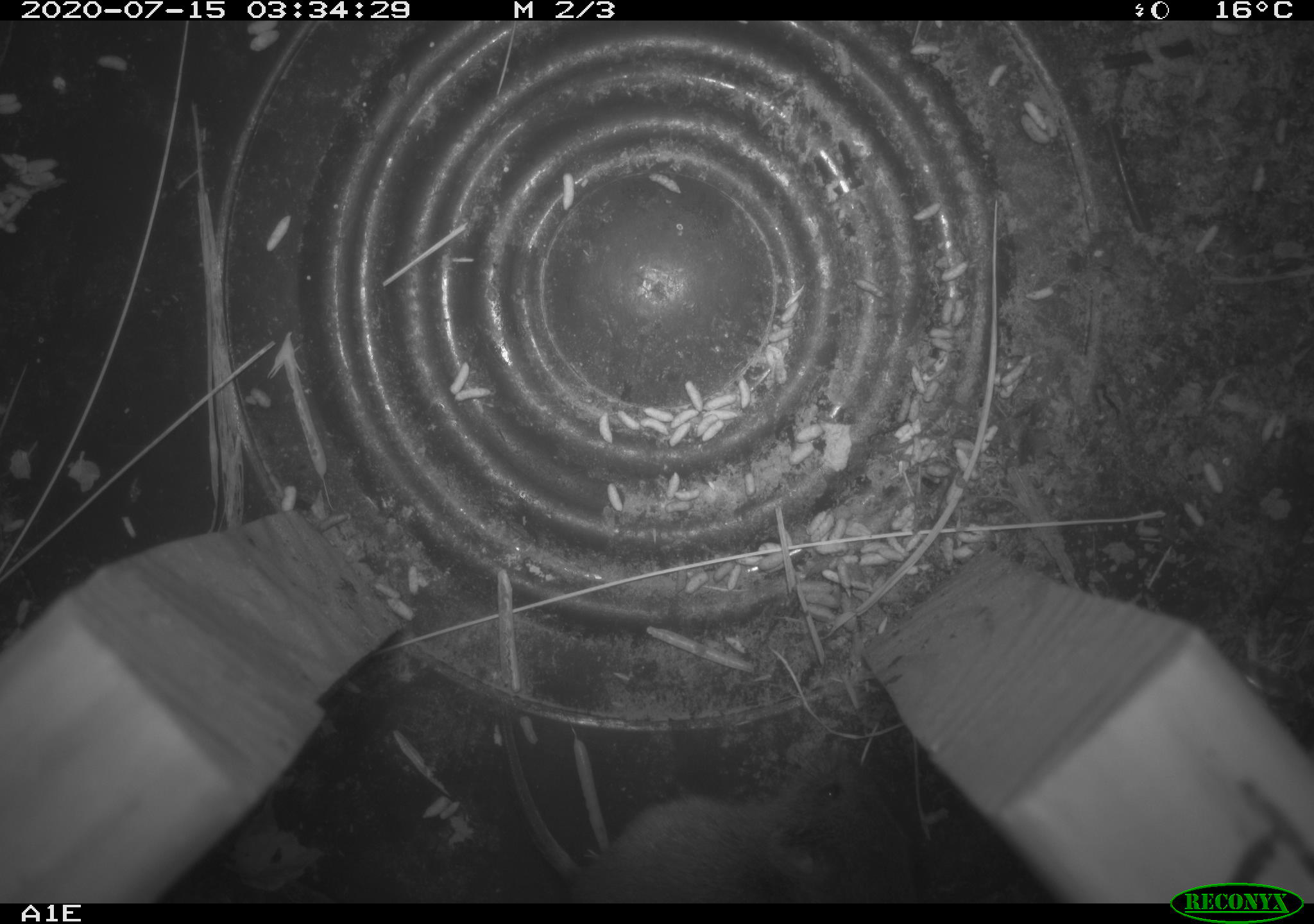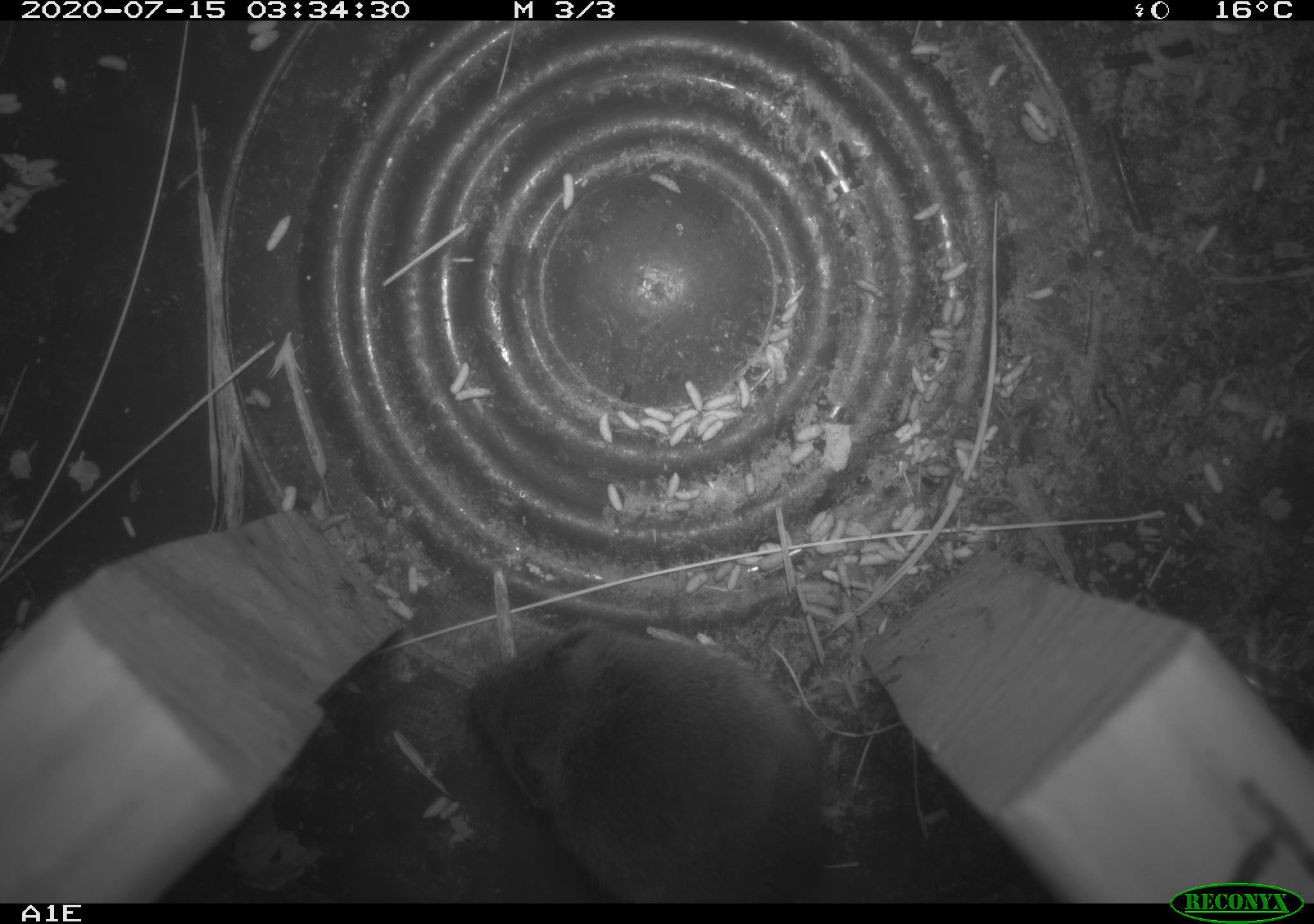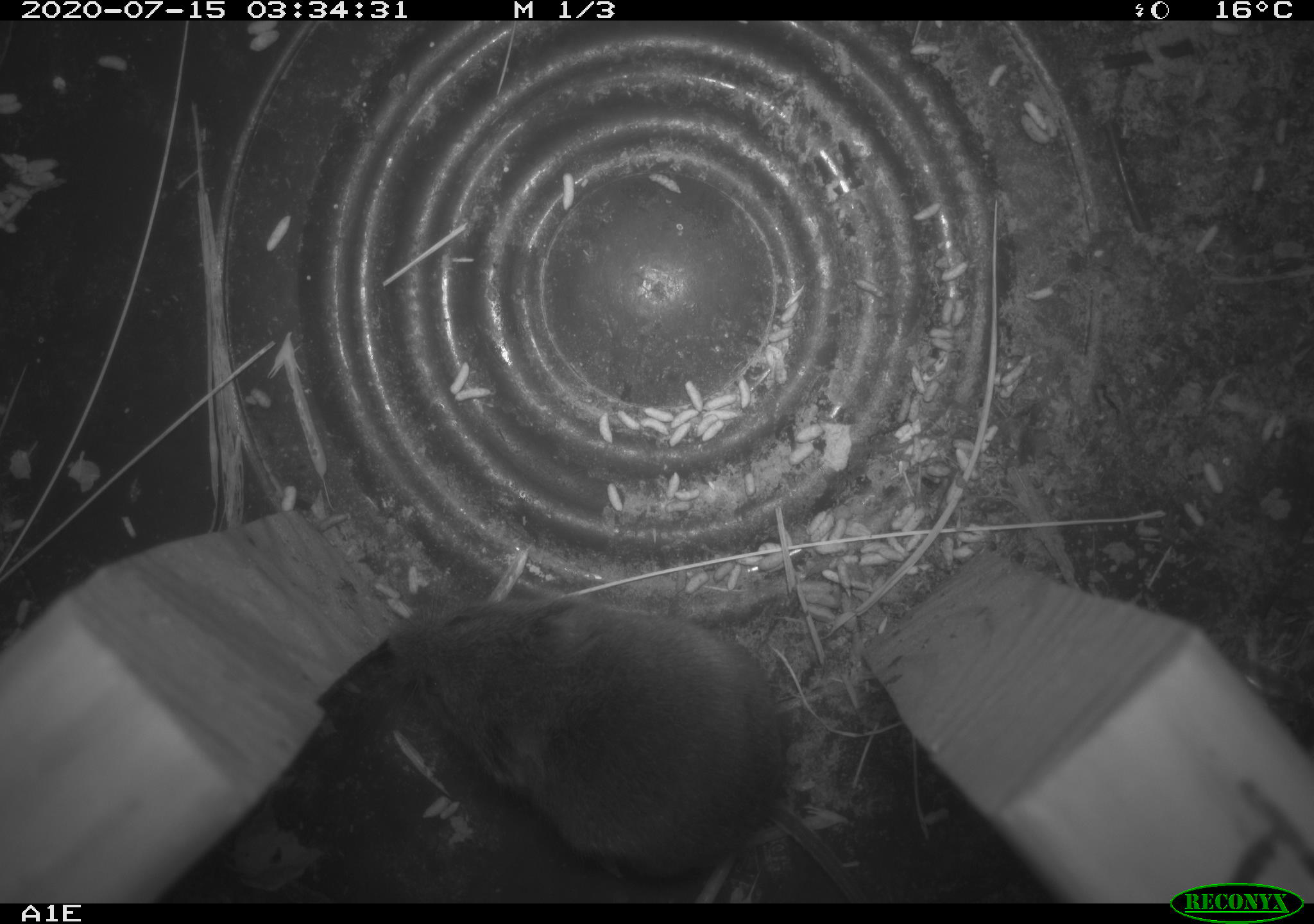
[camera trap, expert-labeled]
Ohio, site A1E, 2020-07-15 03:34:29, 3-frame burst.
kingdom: Animalia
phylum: Chordata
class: Mammalia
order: Rodentia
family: Cricetidae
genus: Microtus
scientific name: Microtus pennsylvanicus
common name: meadow vole